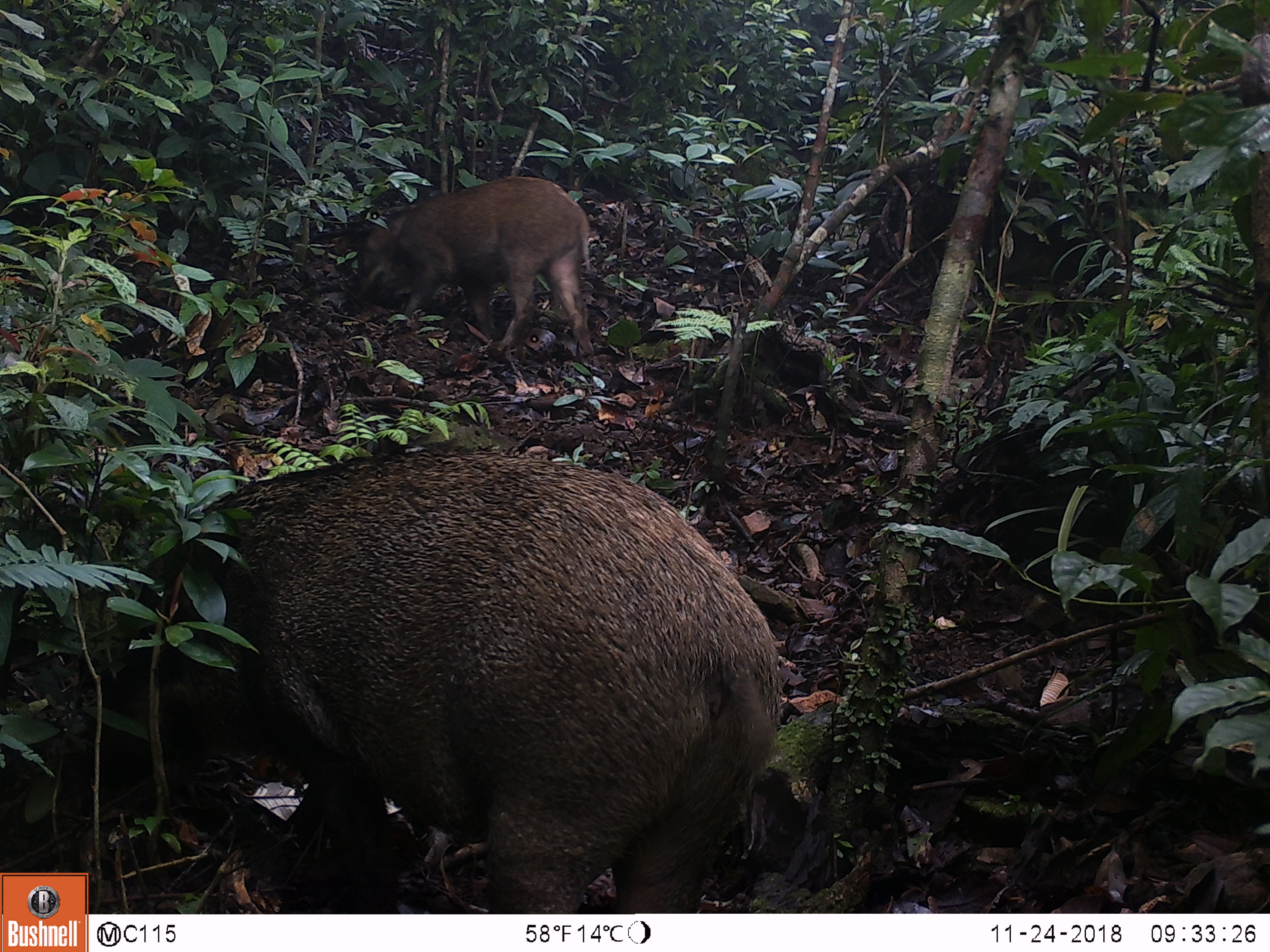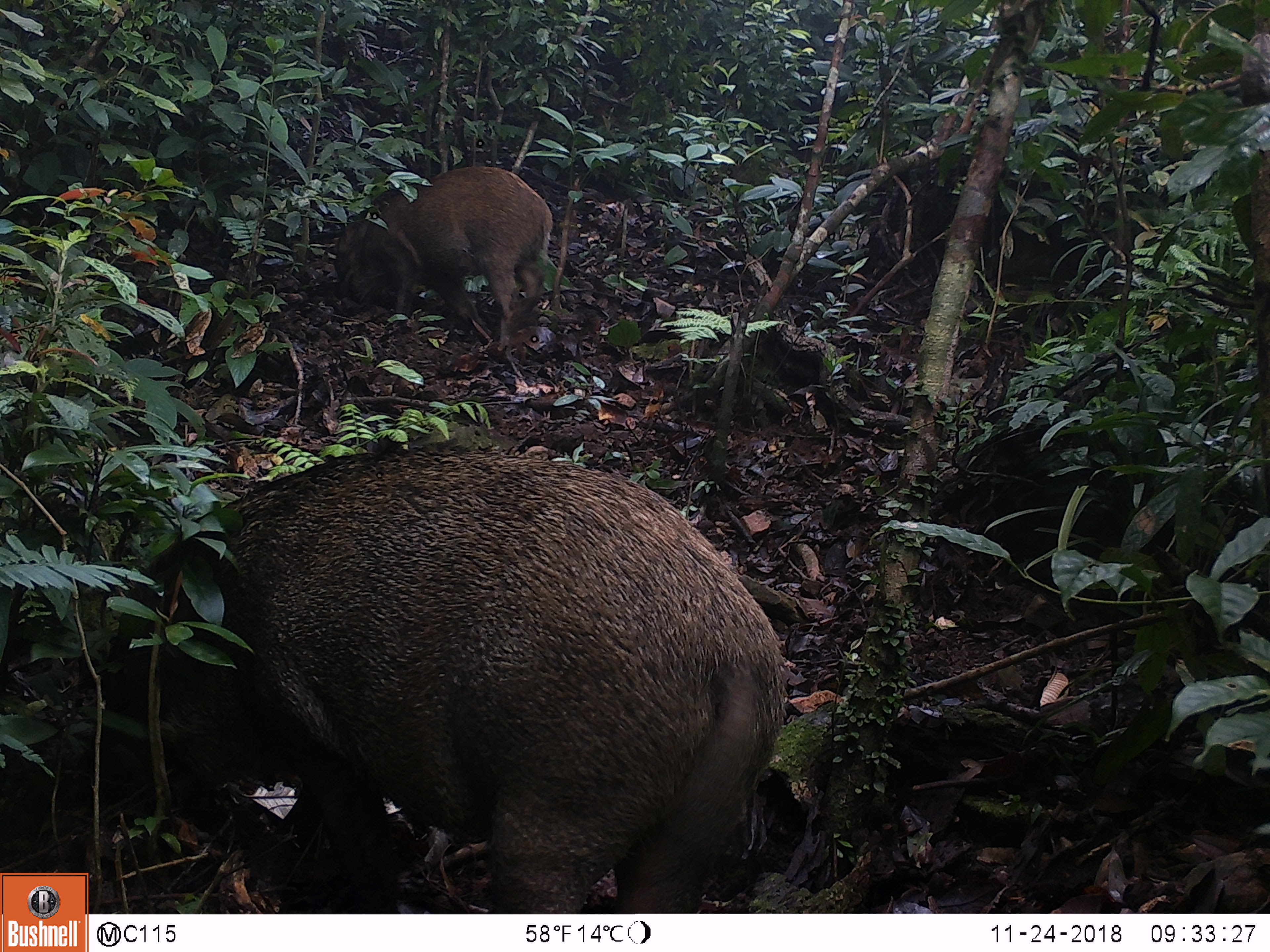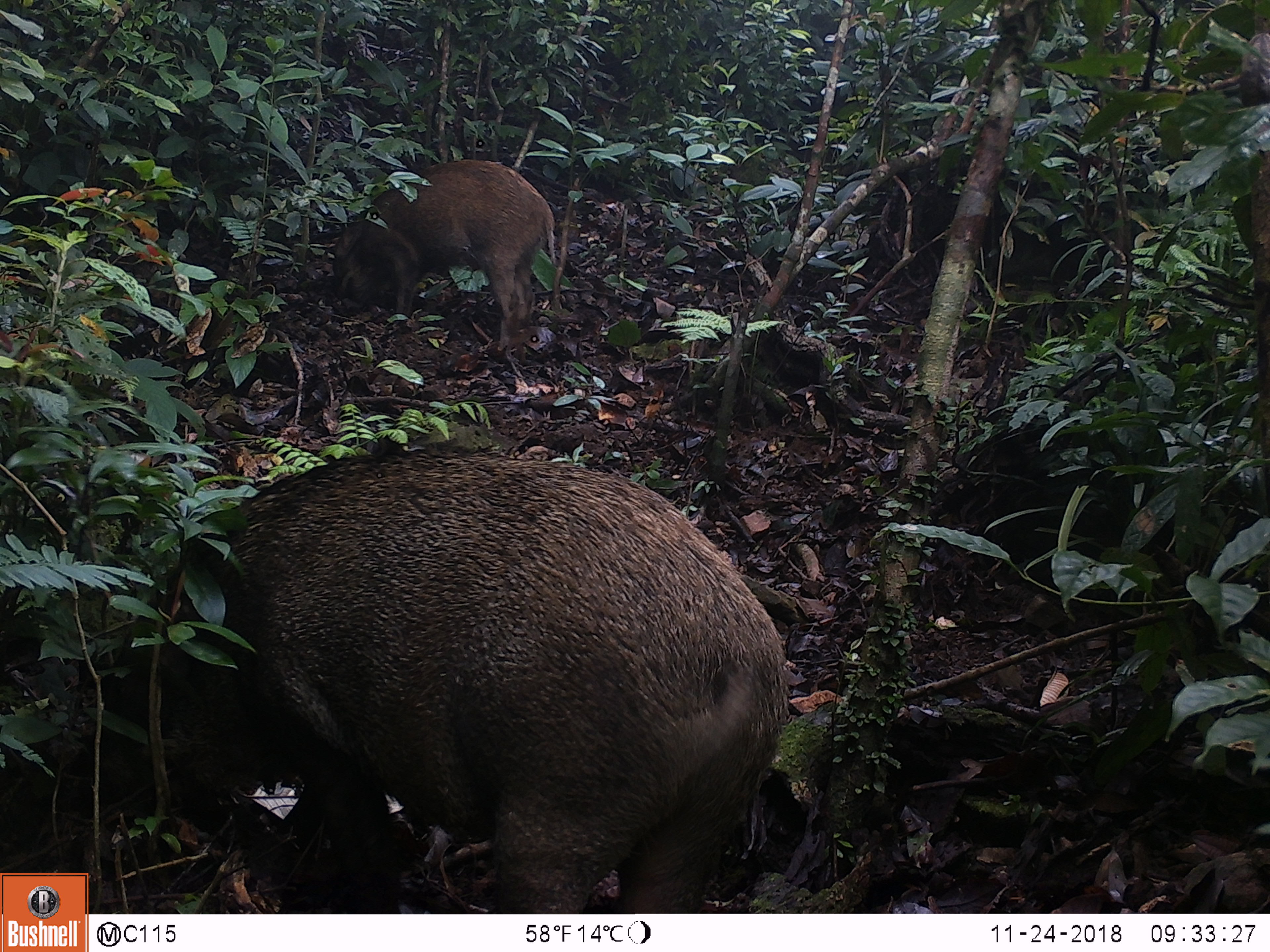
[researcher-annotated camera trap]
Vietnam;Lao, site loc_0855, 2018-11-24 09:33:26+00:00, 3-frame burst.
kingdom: Animalia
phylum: Chordata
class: Mammalia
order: Artiodactyla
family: Suidae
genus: Sus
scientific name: Sus scrofa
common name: eurasian wild pig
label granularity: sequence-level